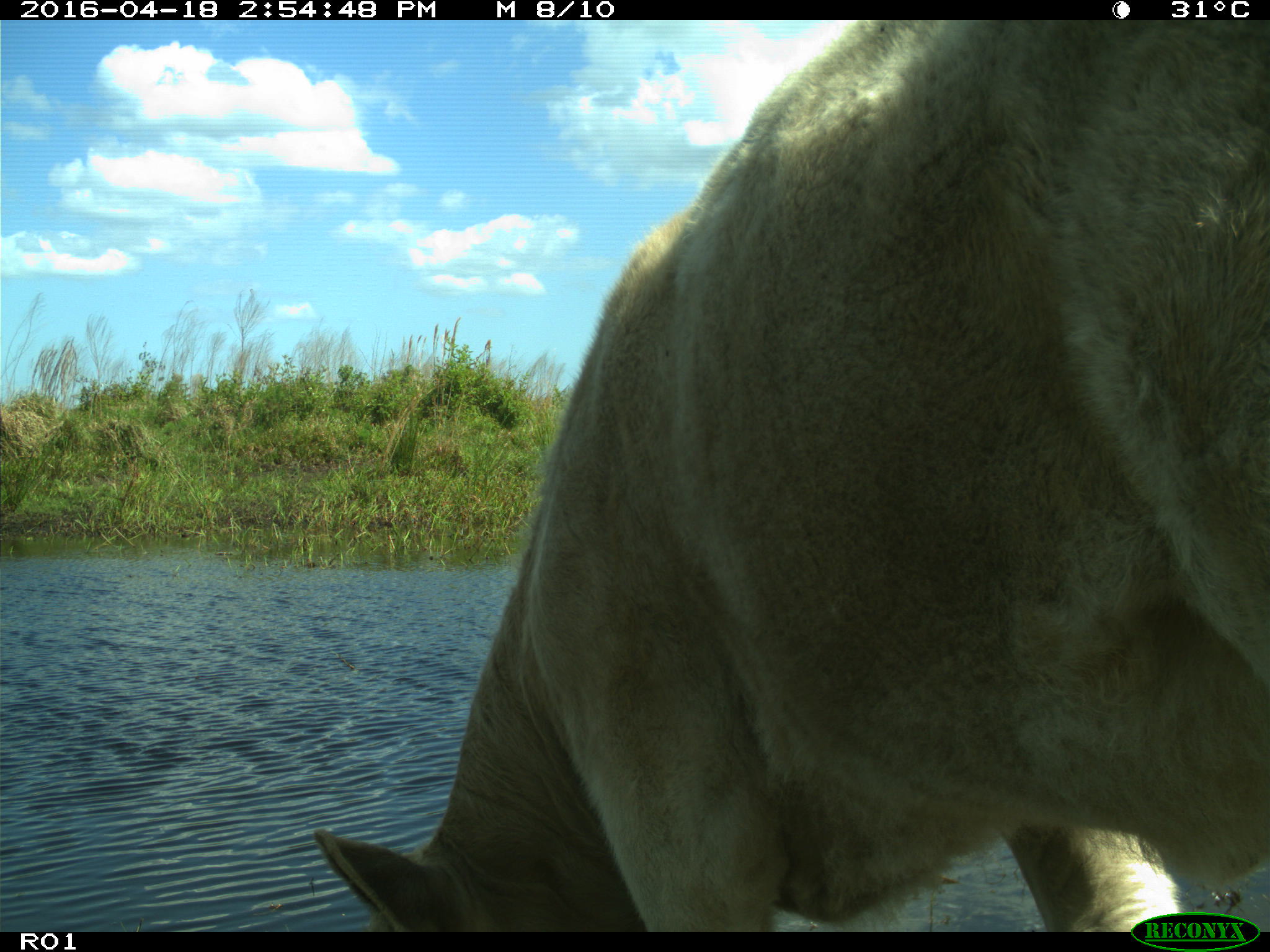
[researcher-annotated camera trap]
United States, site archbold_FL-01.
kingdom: Animalia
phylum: Chordata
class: Mammalia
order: Artiodactyla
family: Bovidae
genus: Bos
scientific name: Bos taurus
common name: domestic cow